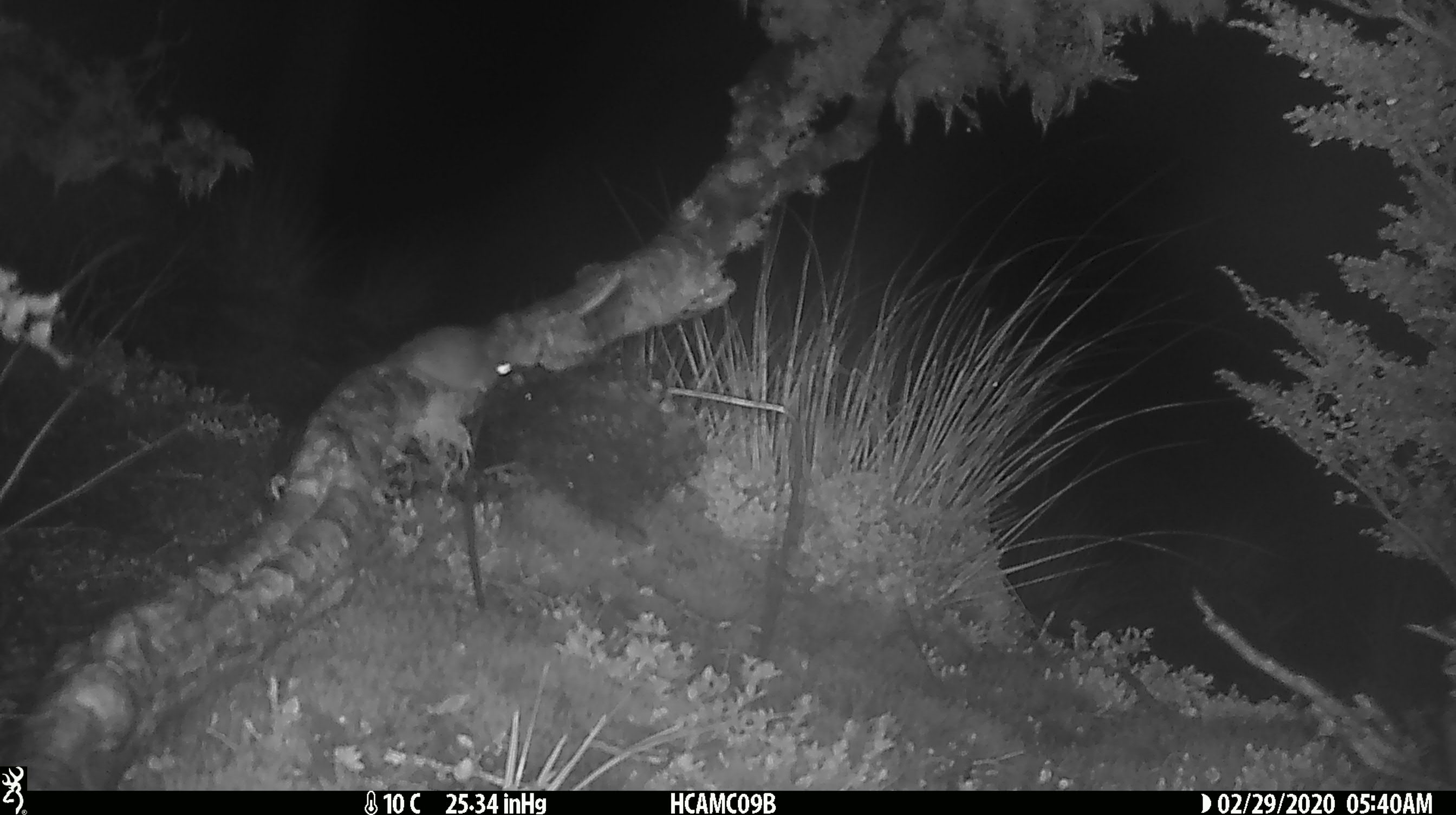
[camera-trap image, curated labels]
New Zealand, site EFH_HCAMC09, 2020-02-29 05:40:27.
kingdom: Animalia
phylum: Chordata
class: Mammalia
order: Rodentia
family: Muridae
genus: Mus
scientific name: Mus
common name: mouse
Mouse (Mus).